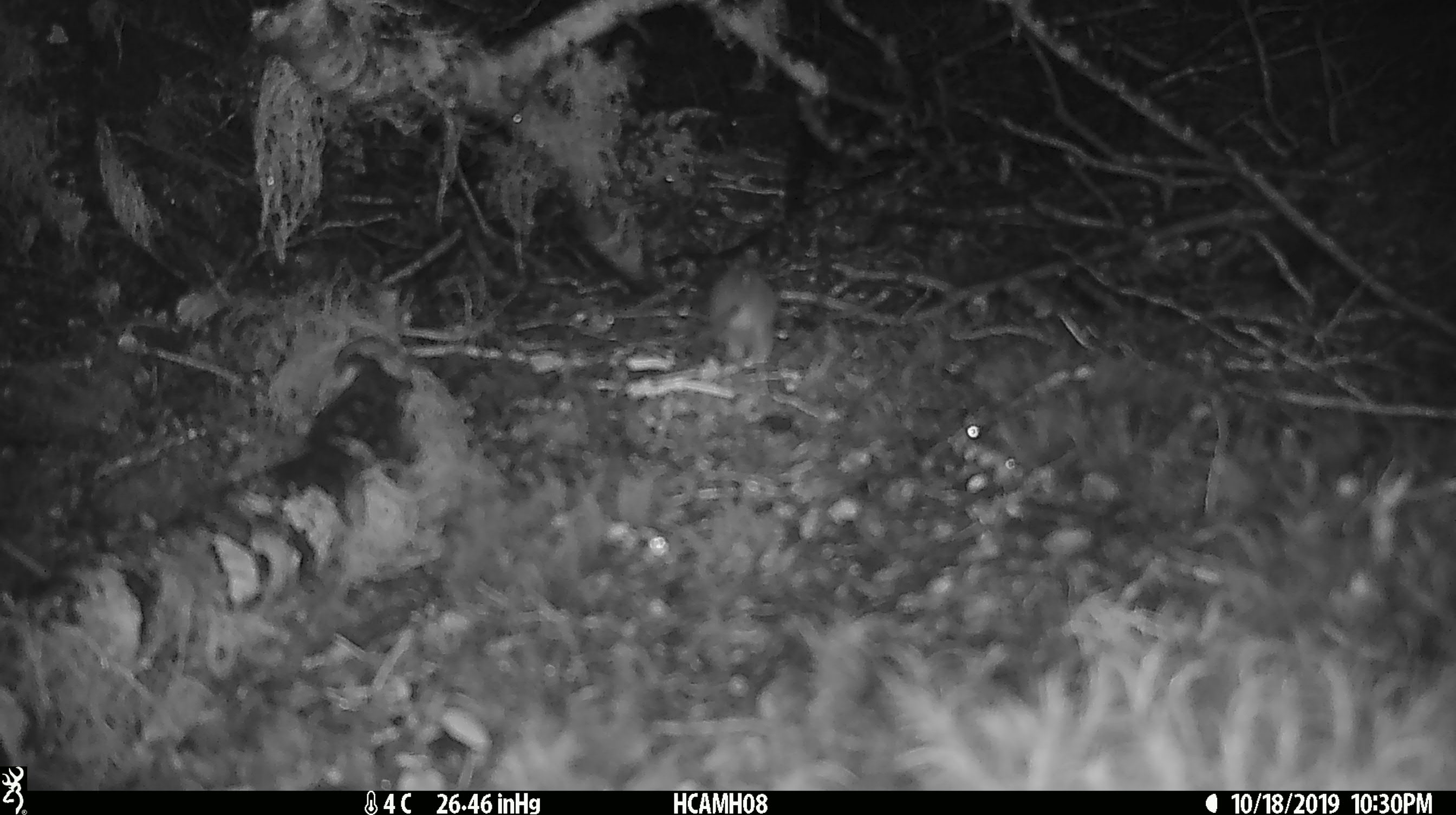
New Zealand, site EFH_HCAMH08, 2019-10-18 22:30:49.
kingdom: Animalia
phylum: Chordata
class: Mammalia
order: Rodentia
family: Muridae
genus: Mus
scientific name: Mus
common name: mouse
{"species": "mouse (Mus)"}